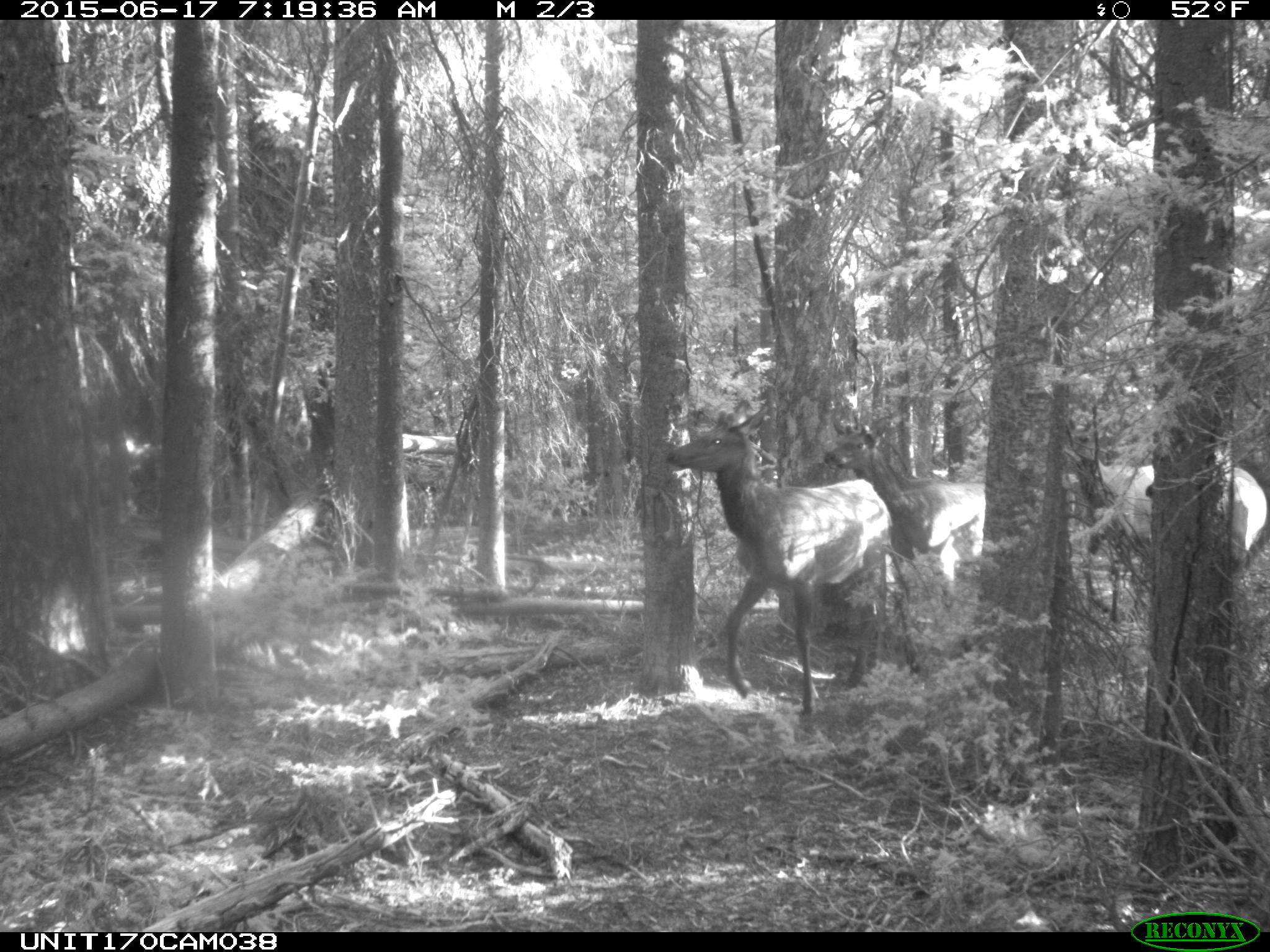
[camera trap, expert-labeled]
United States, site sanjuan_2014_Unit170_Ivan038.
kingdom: Animalia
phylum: Chordata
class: Mammalia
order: Artiodactyla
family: Cervidae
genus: Cervus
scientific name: Cervus elaphus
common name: red deer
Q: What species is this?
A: Cervus elaphus (red deer).